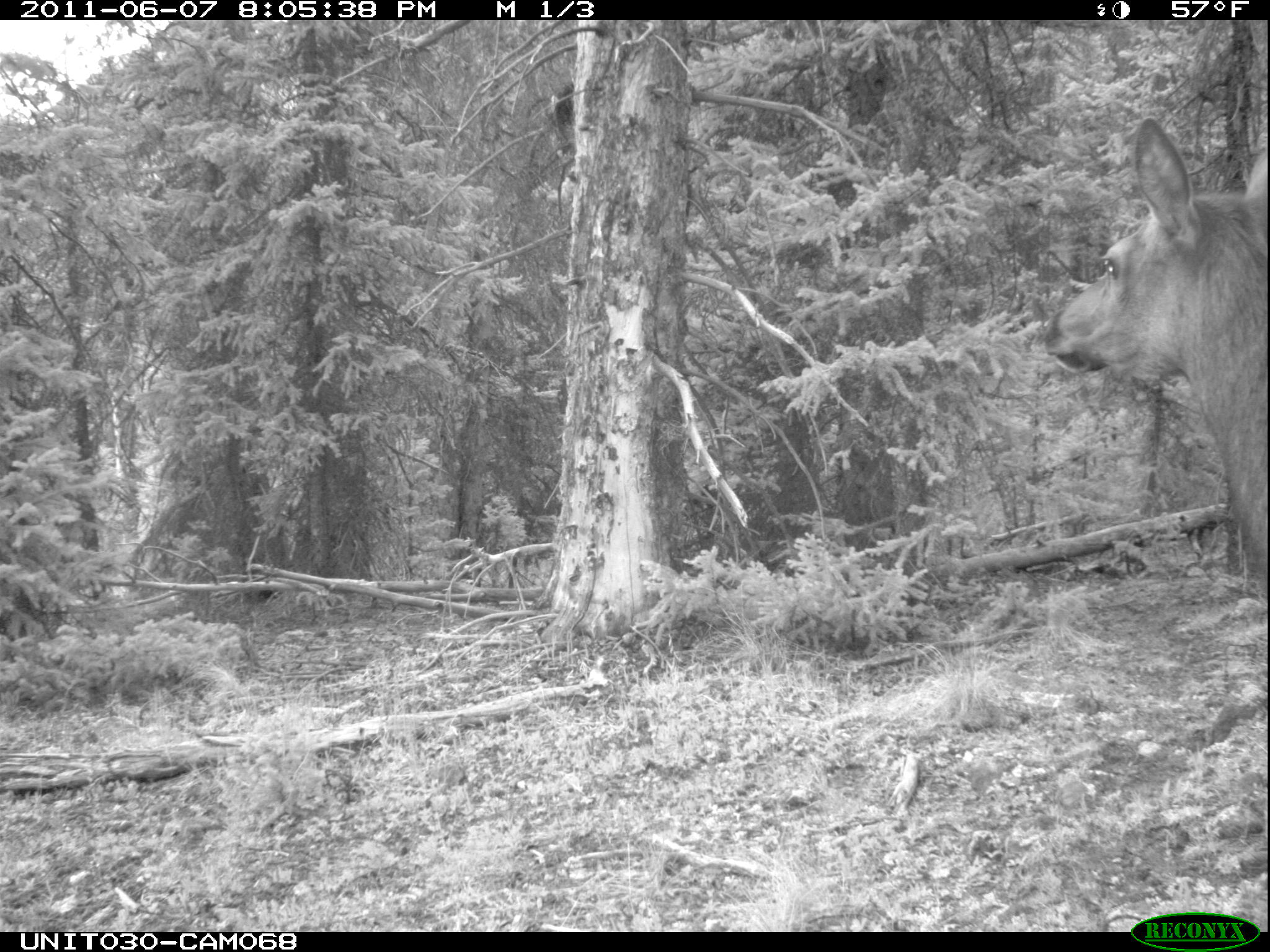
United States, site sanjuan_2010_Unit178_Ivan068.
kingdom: Animalia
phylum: Chordata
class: Mammalia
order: Artiodactyla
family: Cervidae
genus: Cervus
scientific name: Cervus elaphus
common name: red deer